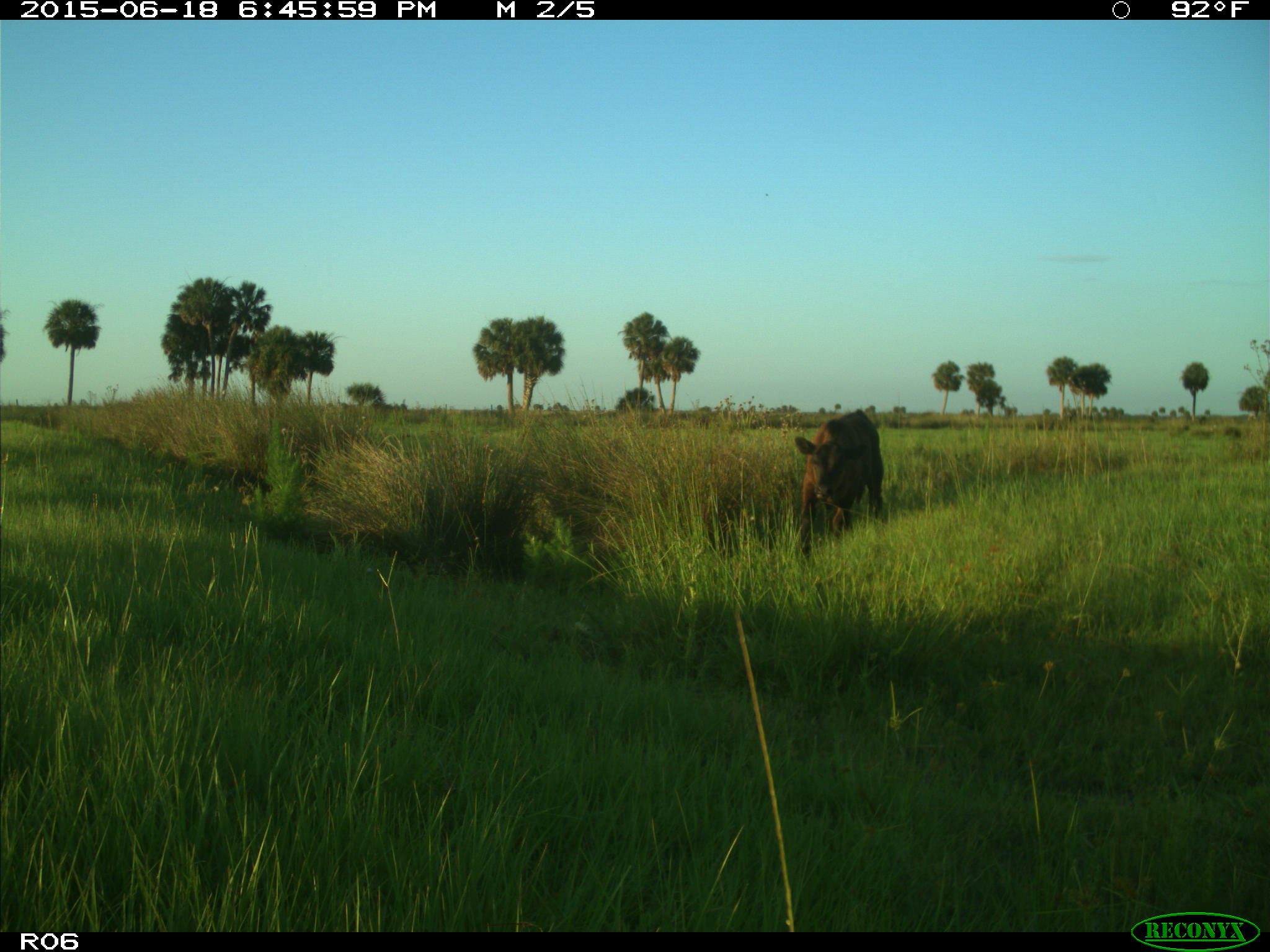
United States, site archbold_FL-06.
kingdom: Animalia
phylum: Chordata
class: Mammalia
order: Artiodactyla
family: Bovidae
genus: Bos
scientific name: Bos taurus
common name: domestic cow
Bos taurus (domestic cow).